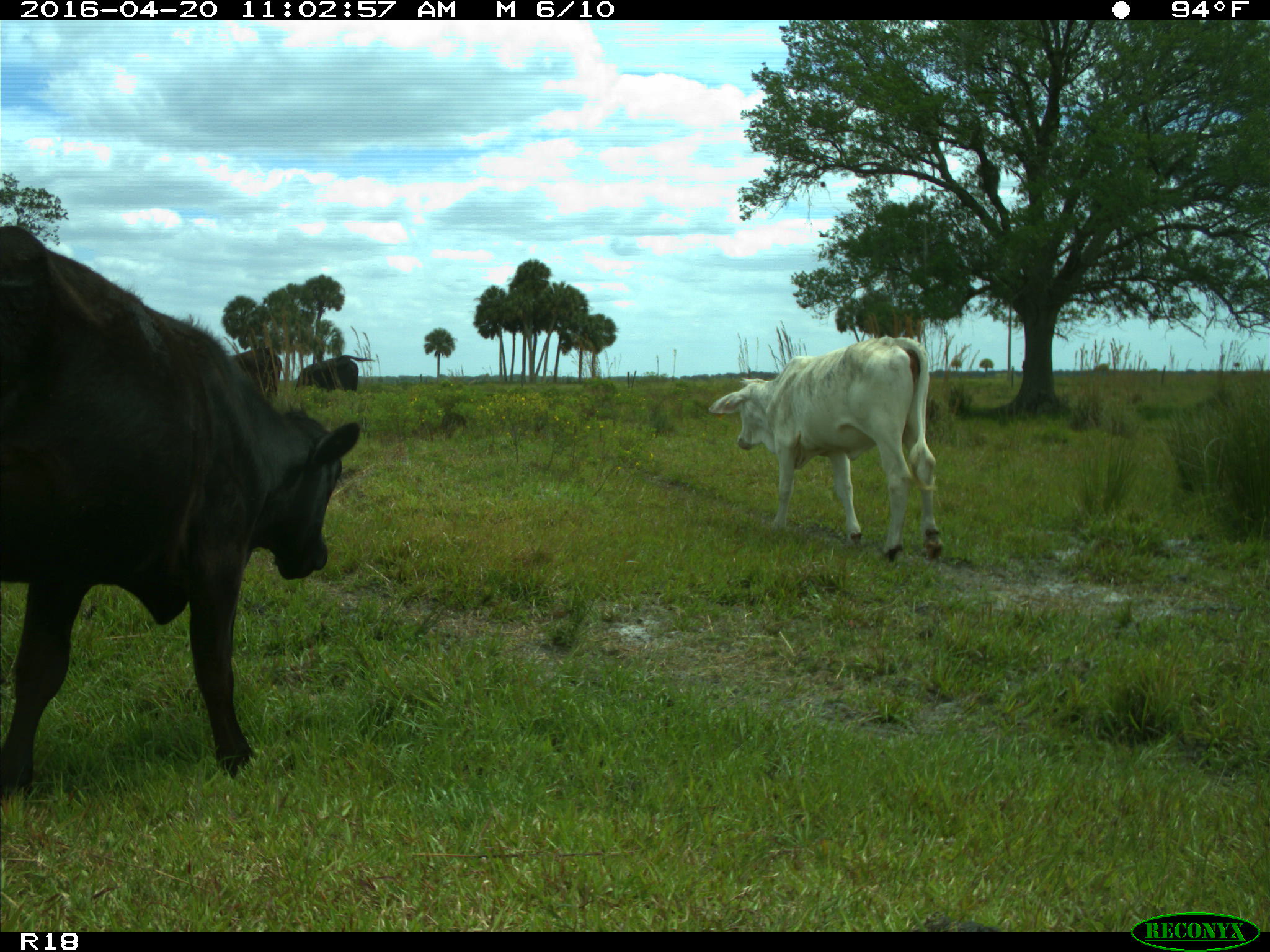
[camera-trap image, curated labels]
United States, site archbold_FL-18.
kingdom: Animalia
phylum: Chordata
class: Mammalia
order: Artiodactyla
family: Bovidae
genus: Bos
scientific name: Bos taurus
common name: domestic cow